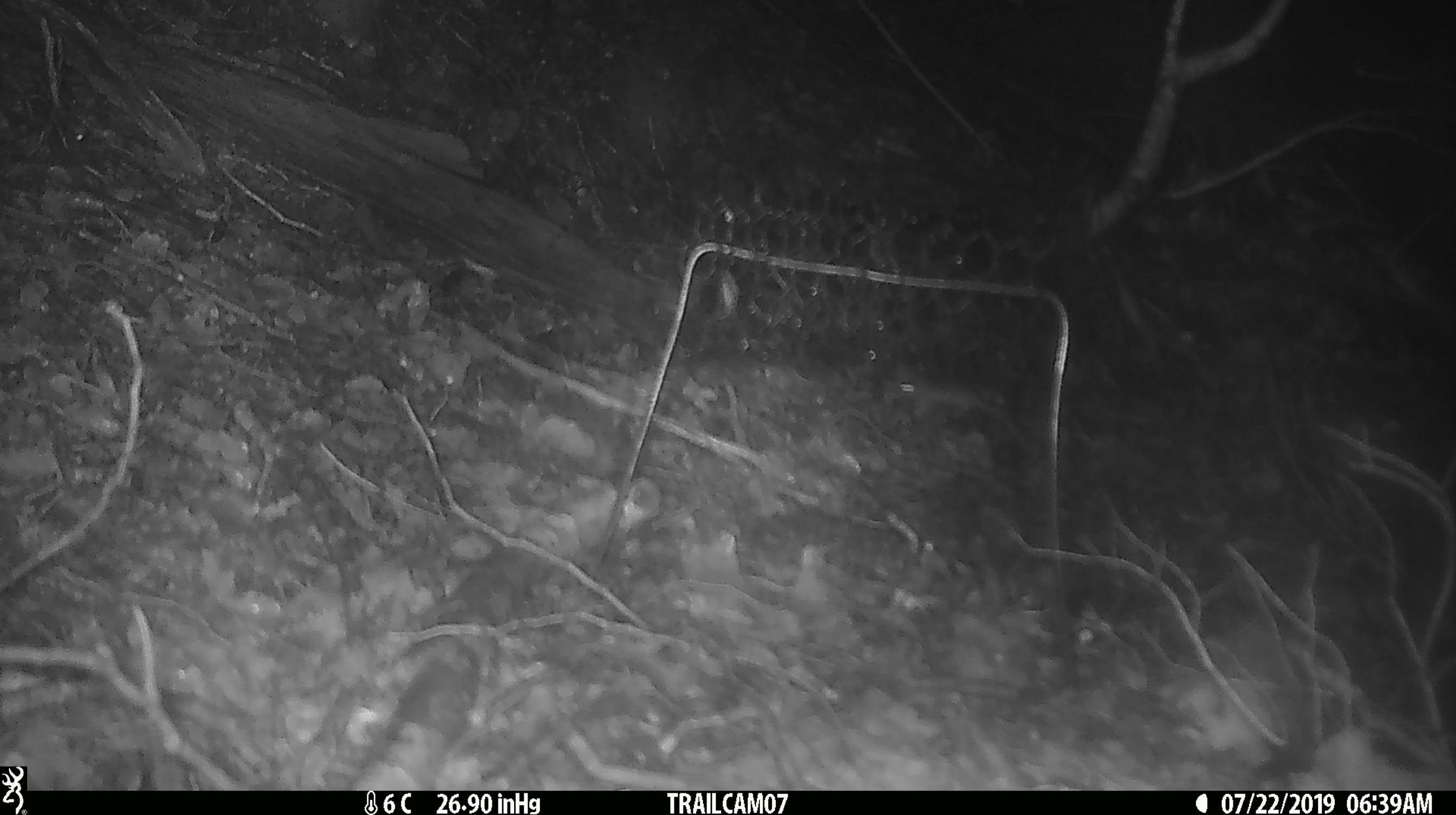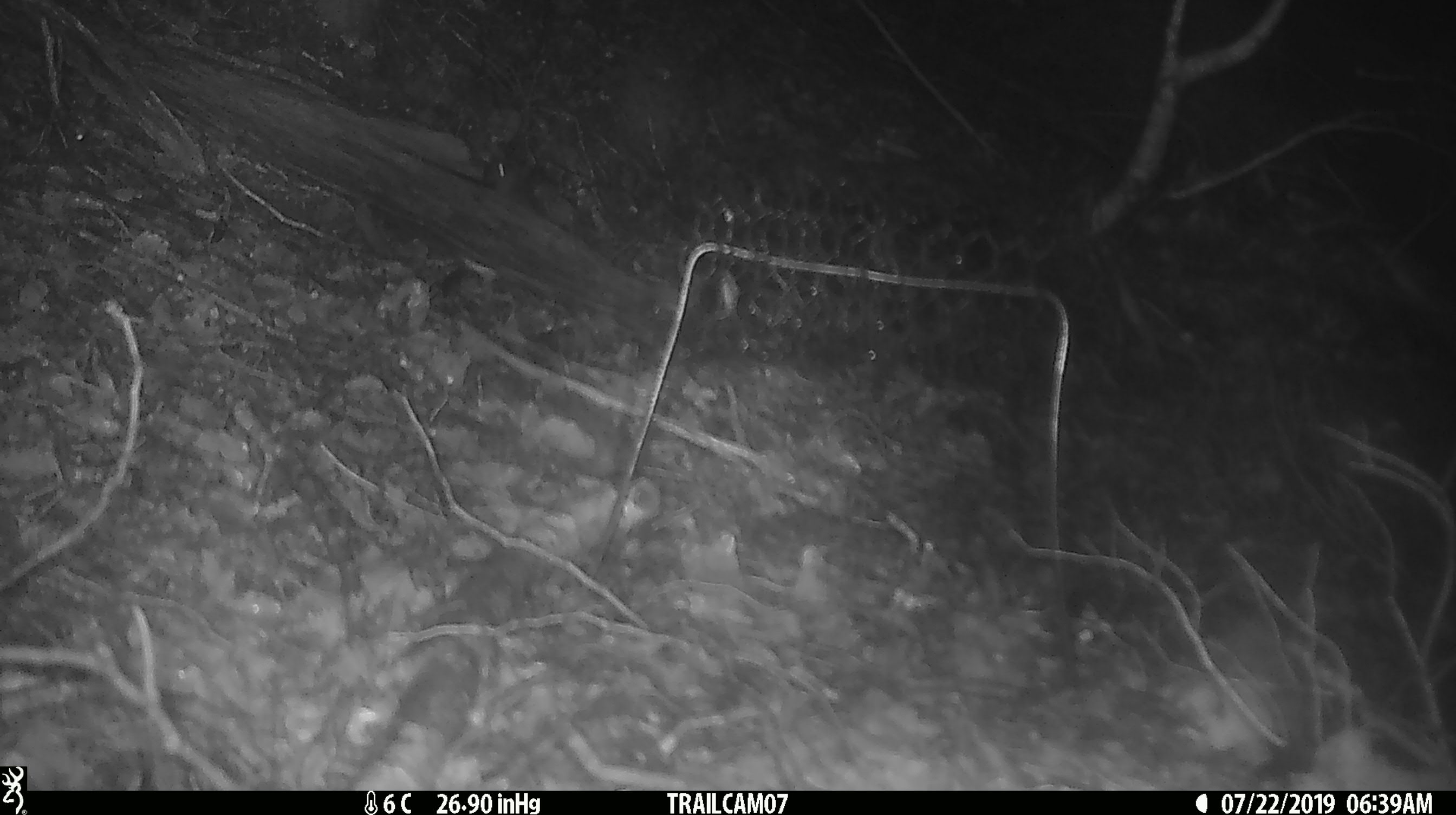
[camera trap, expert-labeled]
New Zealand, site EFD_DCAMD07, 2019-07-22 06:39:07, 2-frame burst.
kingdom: Animalia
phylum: Chordata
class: Mammalia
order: Rodentia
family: Muridae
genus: Mus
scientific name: Mus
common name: mouse